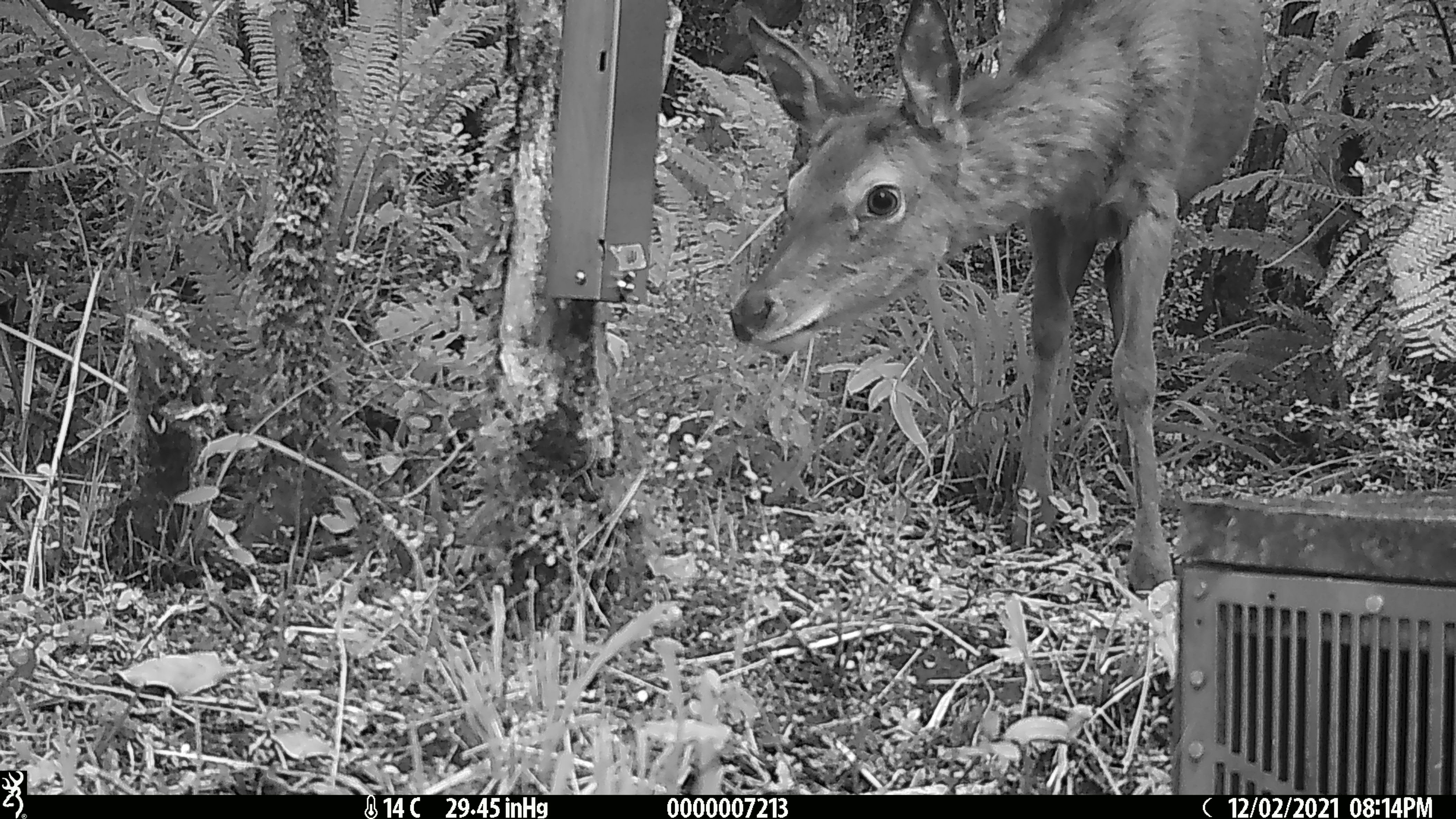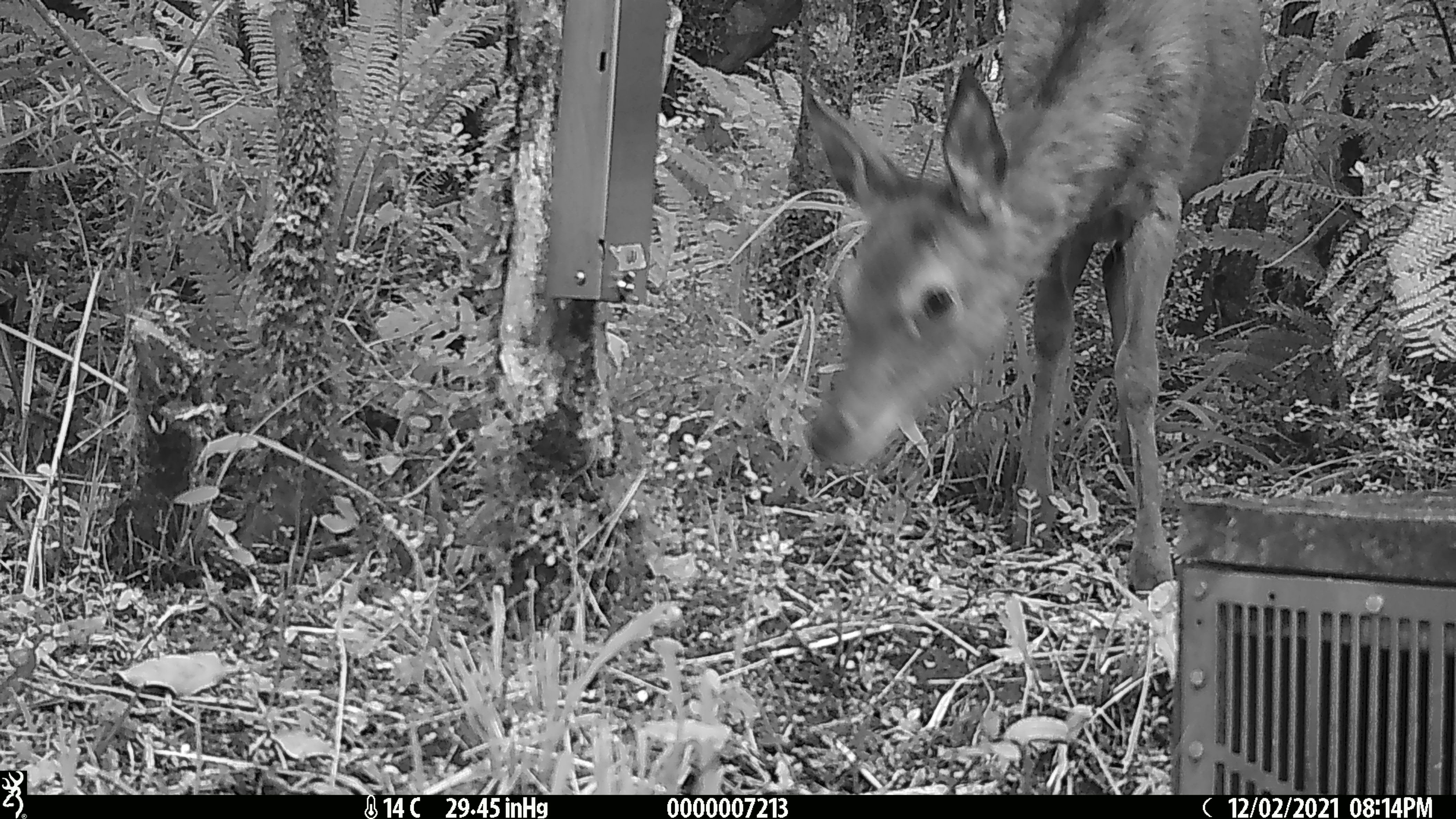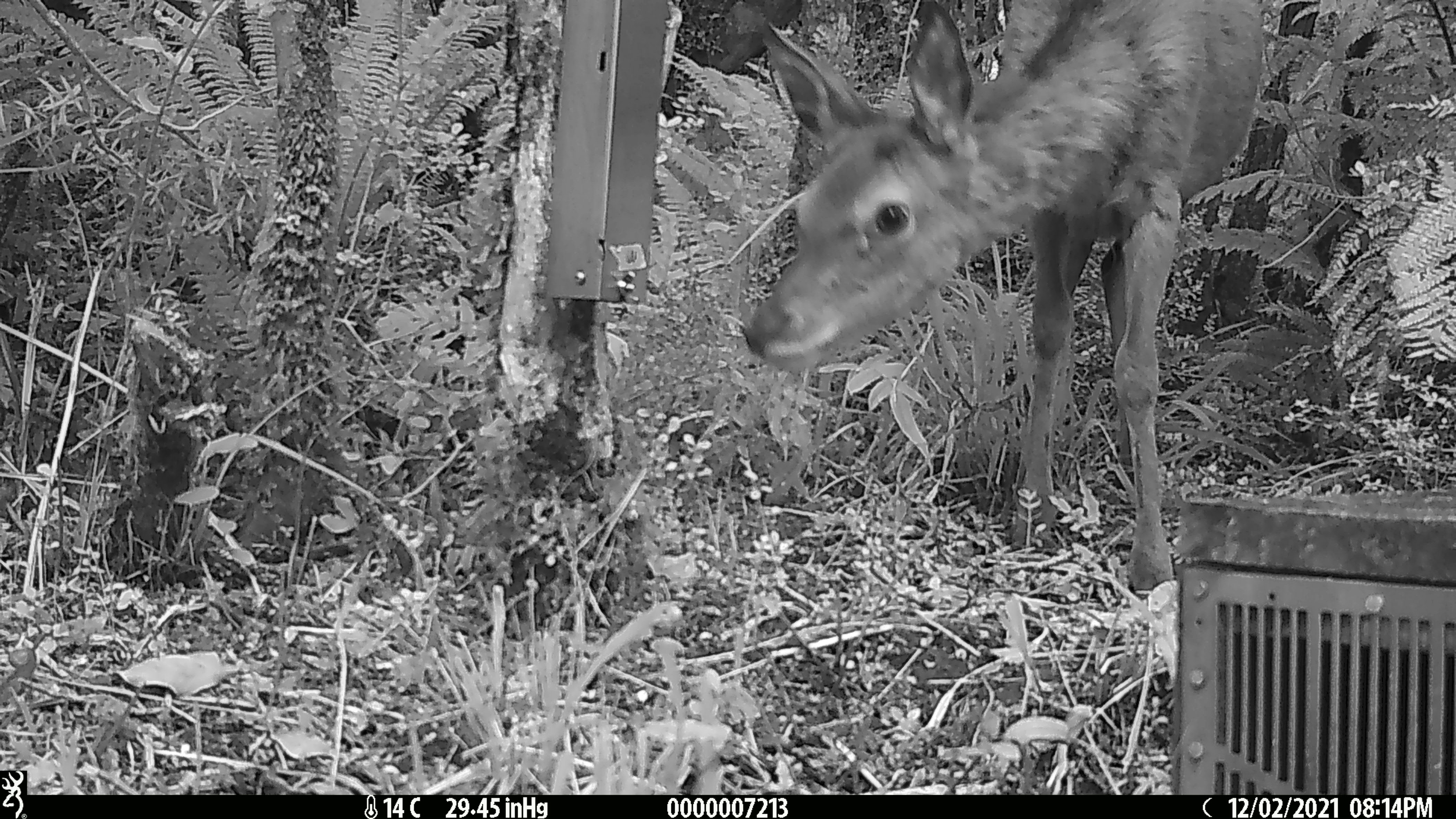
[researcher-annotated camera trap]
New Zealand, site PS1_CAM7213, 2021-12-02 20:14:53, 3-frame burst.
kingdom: Animalia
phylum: Chordata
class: Mammalia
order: Artiodactyla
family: Cervidae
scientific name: Cervidae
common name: deer